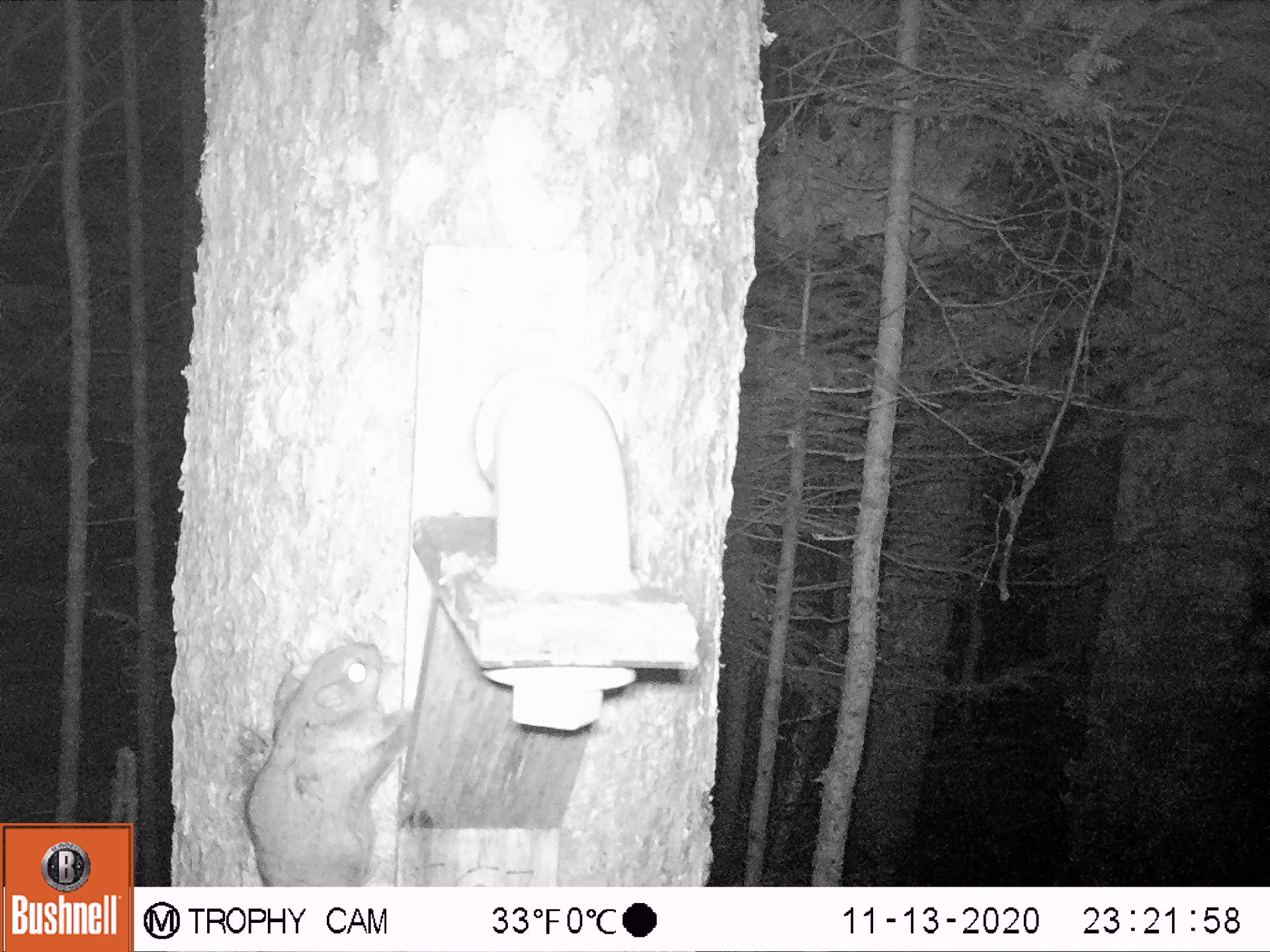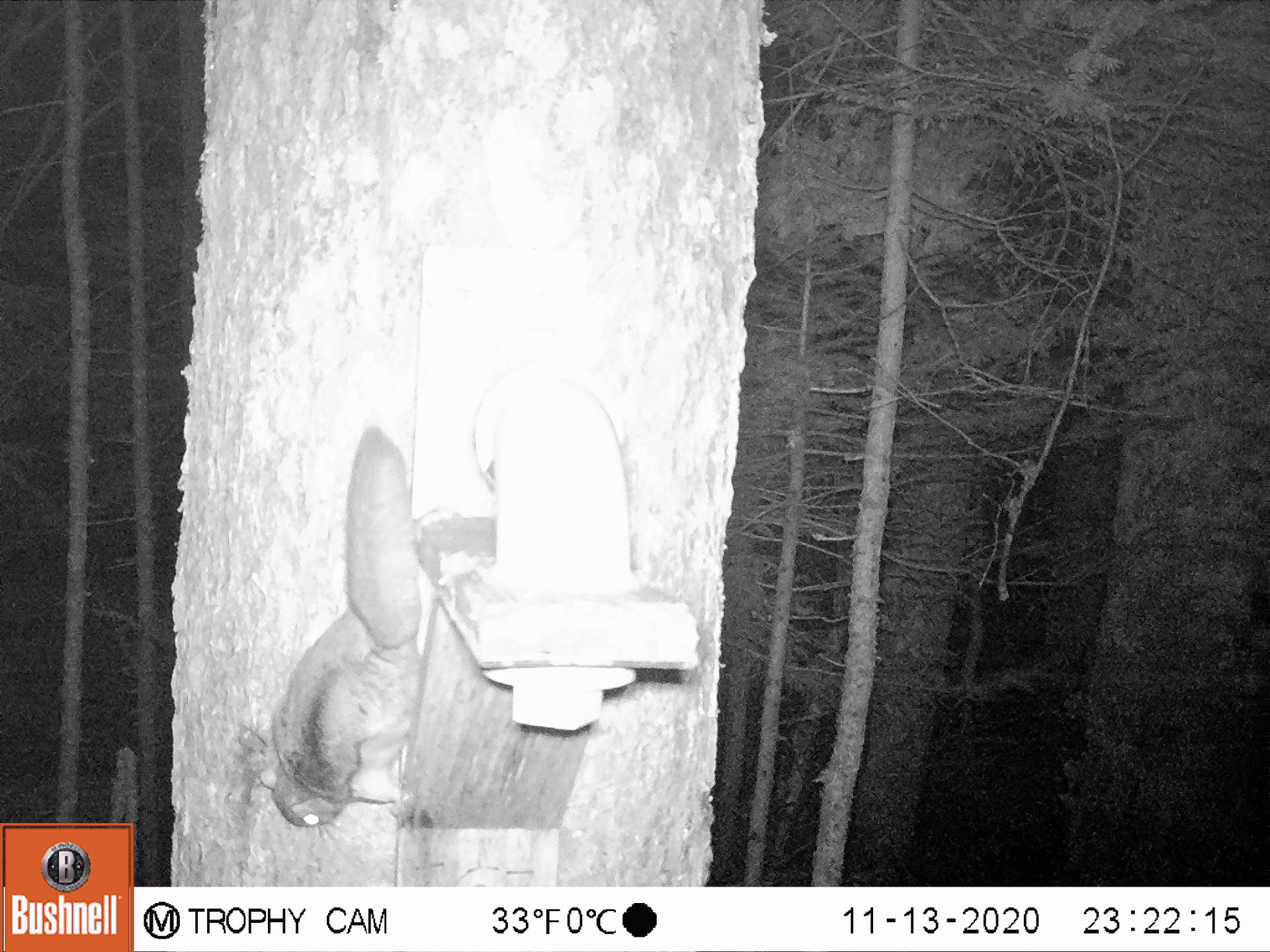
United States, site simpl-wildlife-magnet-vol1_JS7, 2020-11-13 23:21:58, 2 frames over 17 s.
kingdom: Animalia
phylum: Chordata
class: Mammalia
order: Rodentia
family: Sciuridae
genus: Glaucomys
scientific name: Glaucomys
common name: flying squirrel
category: flying squirrel sp.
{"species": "flying squirrel sp. (flying squirrel) (Glaucomys)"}